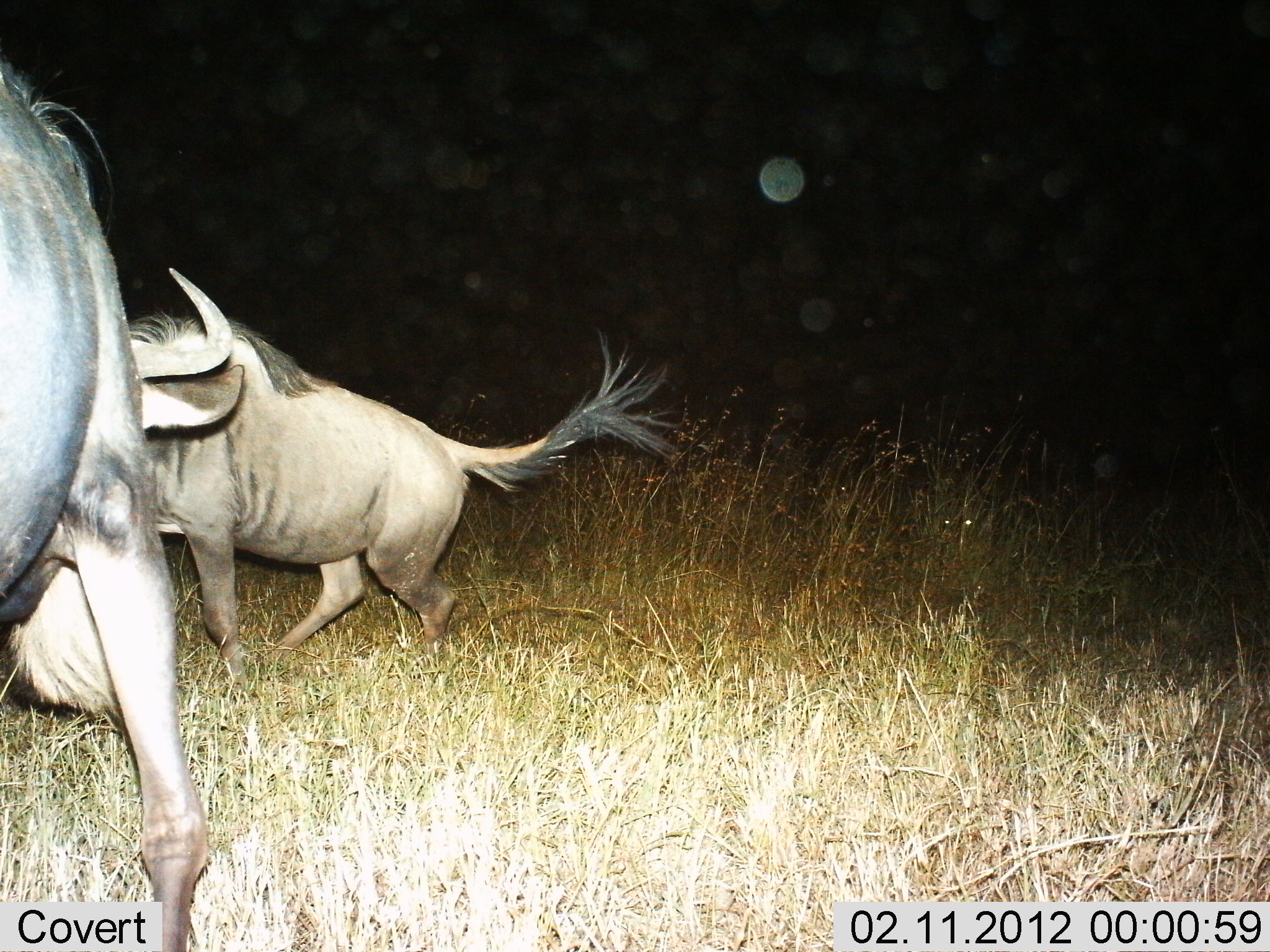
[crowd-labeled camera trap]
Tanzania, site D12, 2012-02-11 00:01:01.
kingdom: Animalia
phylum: Chordata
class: Mammalia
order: Artiodactyla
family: Bovidae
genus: Connochaetes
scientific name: Connochaetes taurinus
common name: blue wildebeest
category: wildebeest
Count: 2.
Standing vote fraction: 20%.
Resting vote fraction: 0%.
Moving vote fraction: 48%.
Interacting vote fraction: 48%.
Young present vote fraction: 0%.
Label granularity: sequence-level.